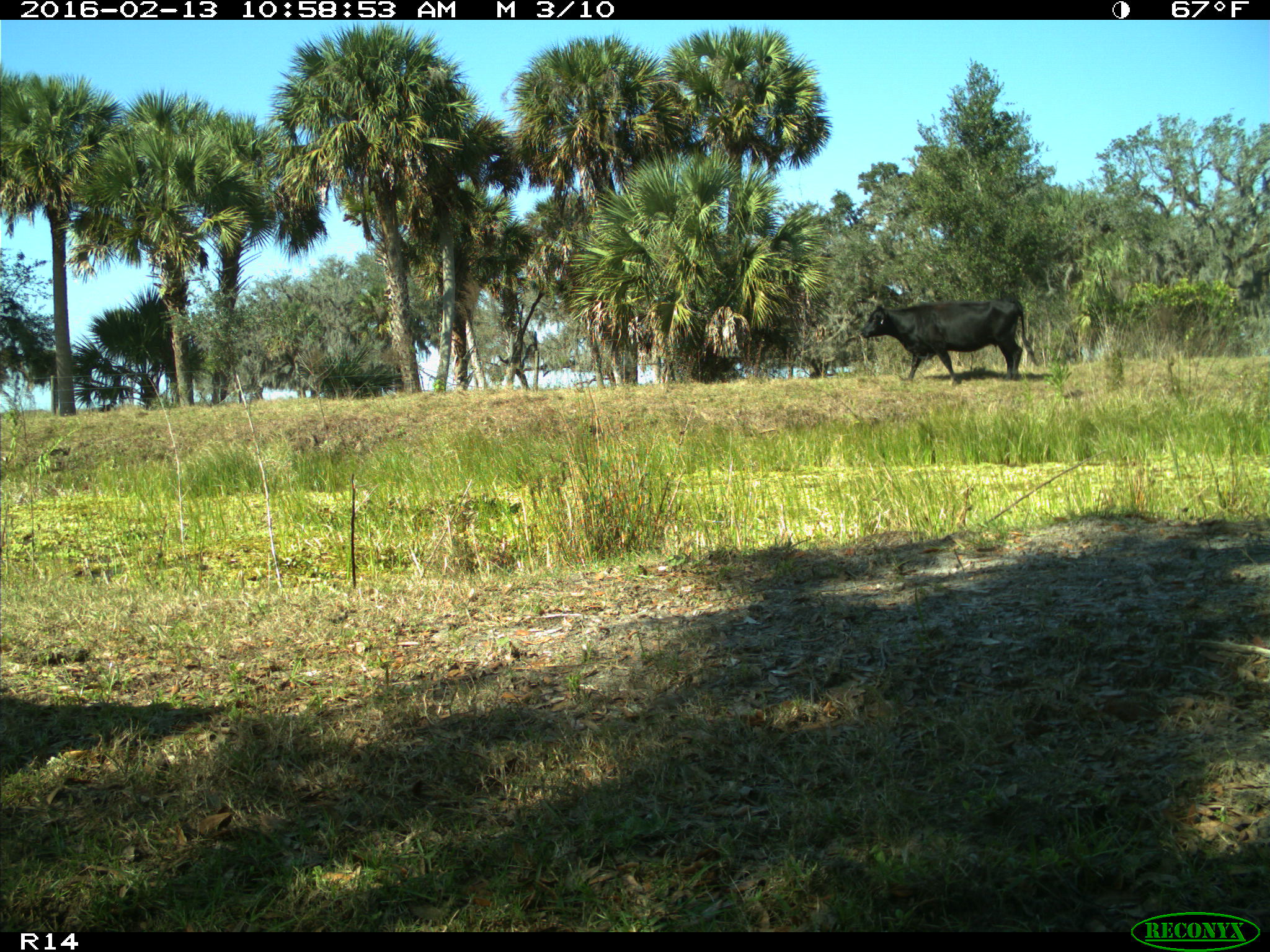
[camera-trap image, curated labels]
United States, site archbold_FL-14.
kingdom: Animalia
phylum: Chordata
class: Mammalia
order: Artiodactyla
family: Bovidae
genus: Bos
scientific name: Bos taurus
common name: domestic cow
Bos taurus (domestic cow).